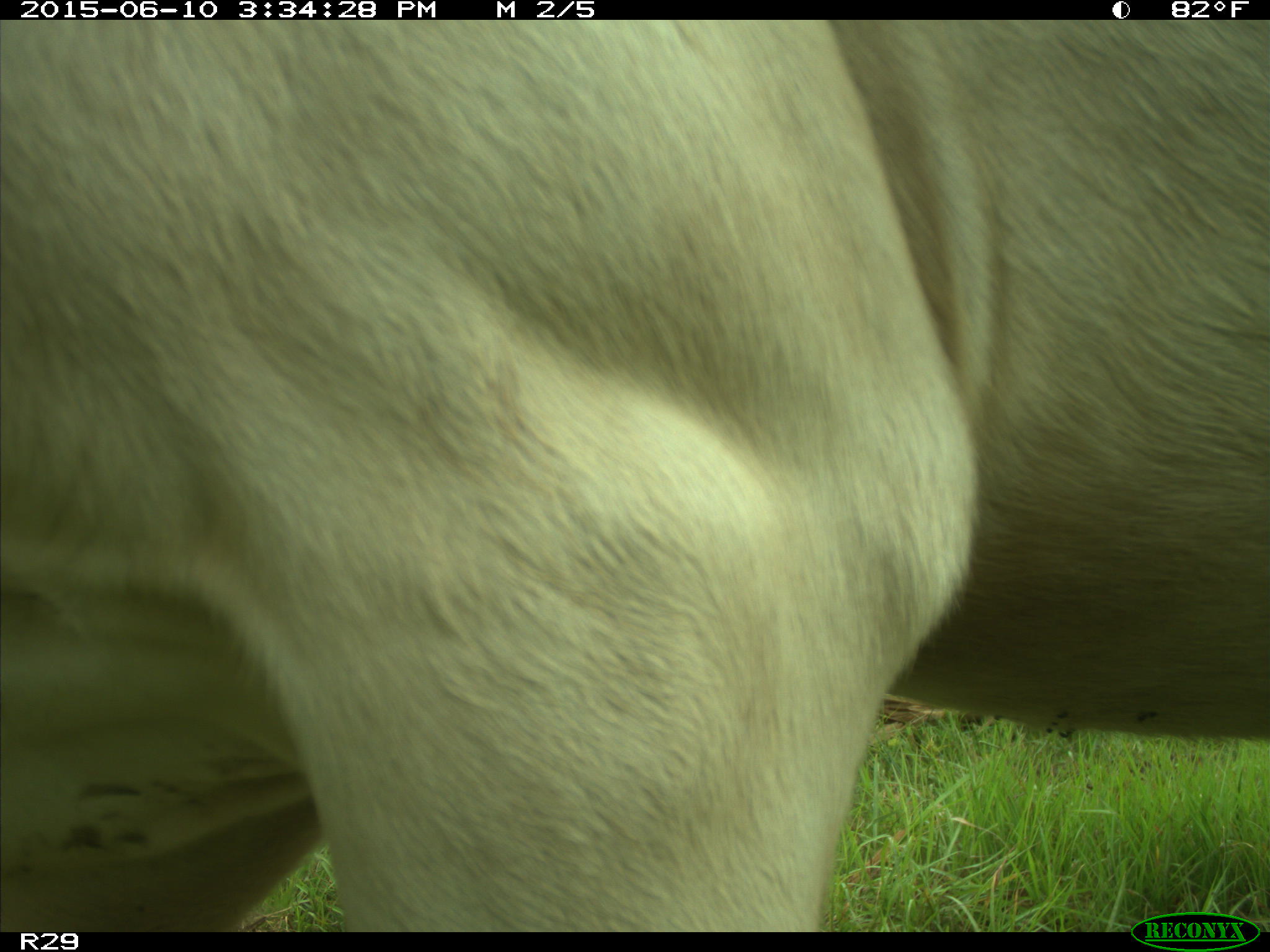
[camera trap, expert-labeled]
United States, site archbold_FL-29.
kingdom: Animalia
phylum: Chordata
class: Mammalia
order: Artiodactyla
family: Bovidae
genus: Bos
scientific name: Bos taurus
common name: domestic cow